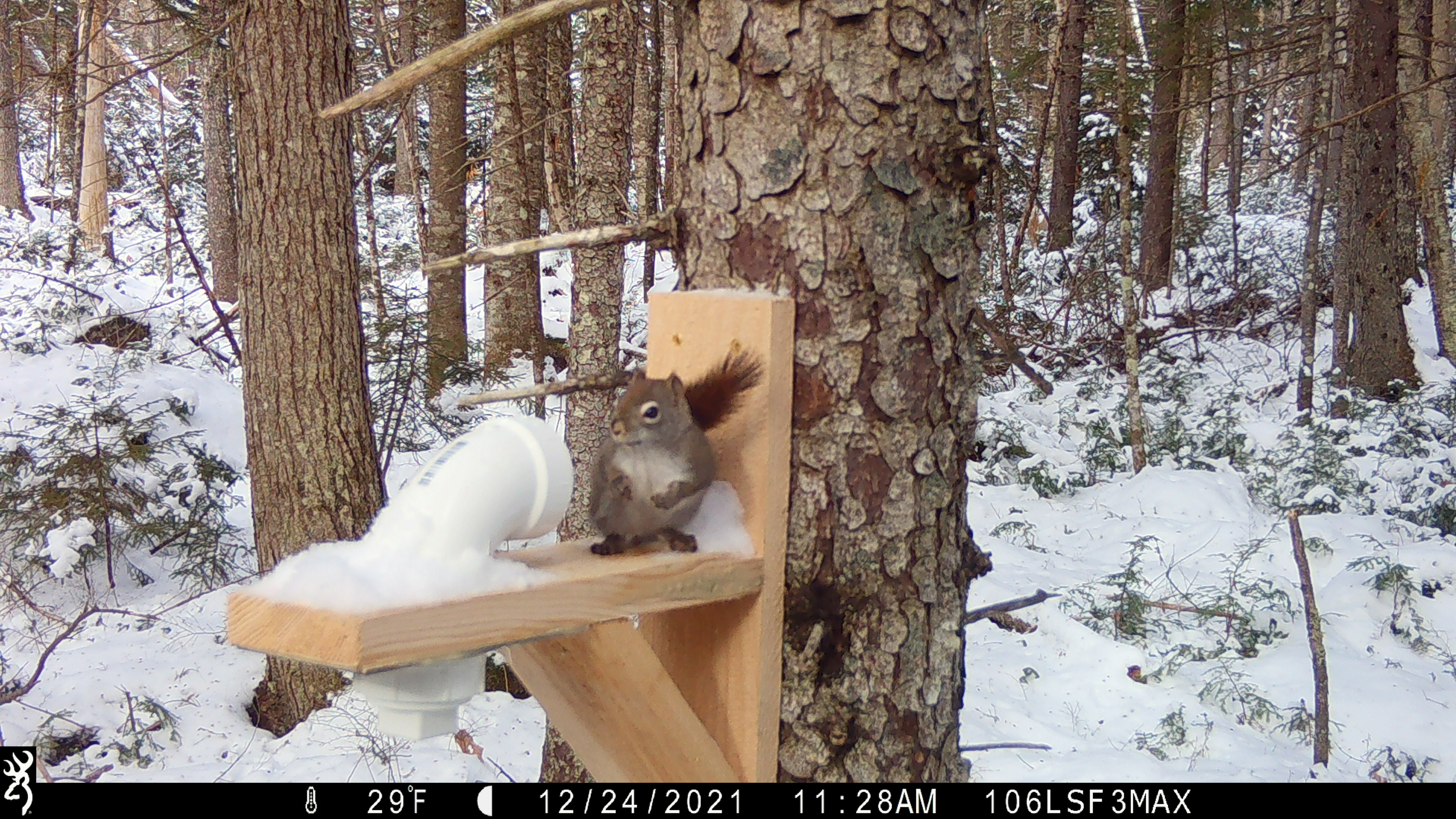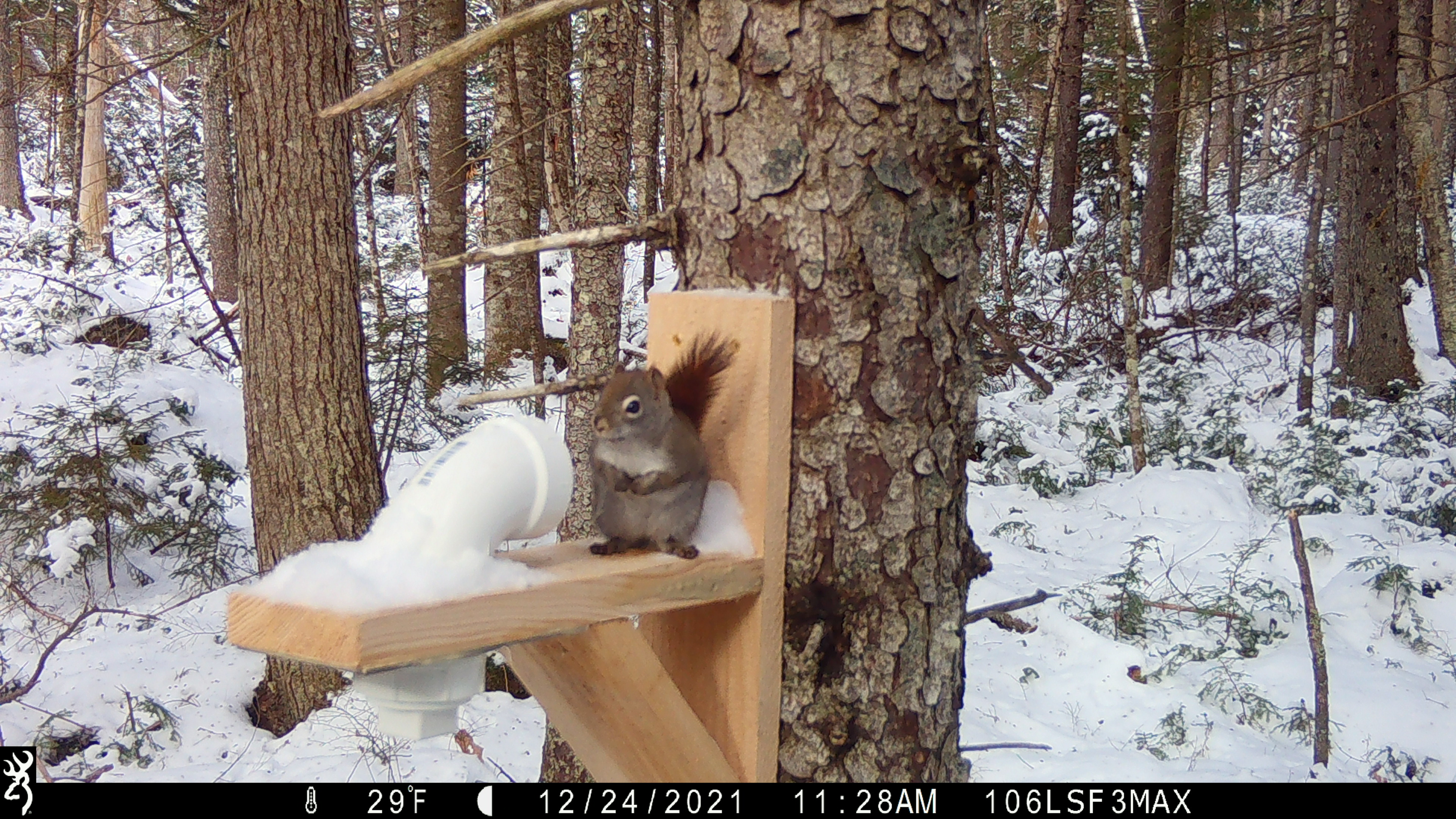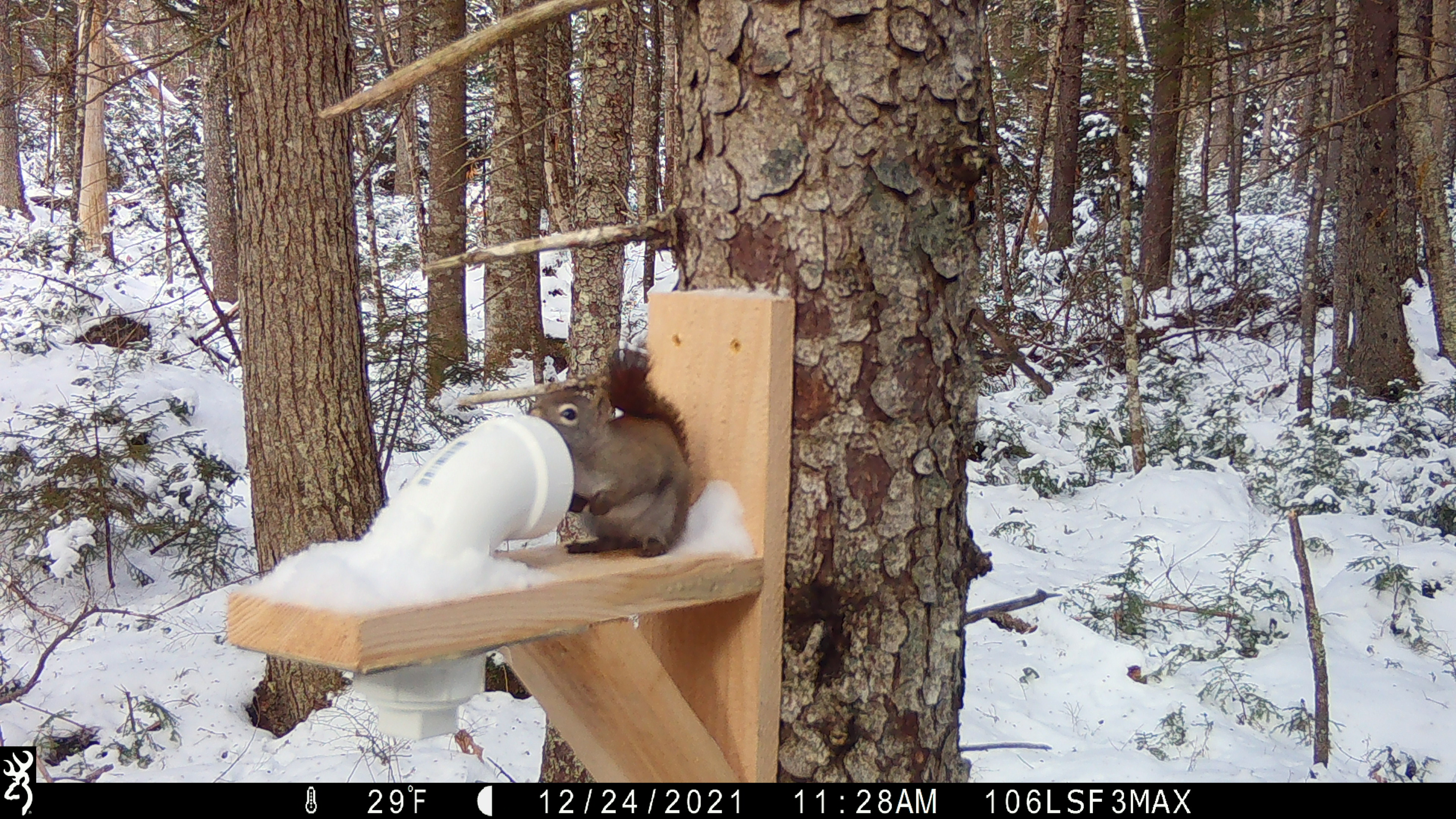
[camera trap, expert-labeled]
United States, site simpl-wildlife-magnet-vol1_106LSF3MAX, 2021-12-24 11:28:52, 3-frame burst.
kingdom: Animalia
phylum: Chordata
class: Mammalia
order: Rodentia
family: Sciuridae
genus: Tamiasciurus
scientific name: Tamiasciurus hudsonicus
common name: red squirrel